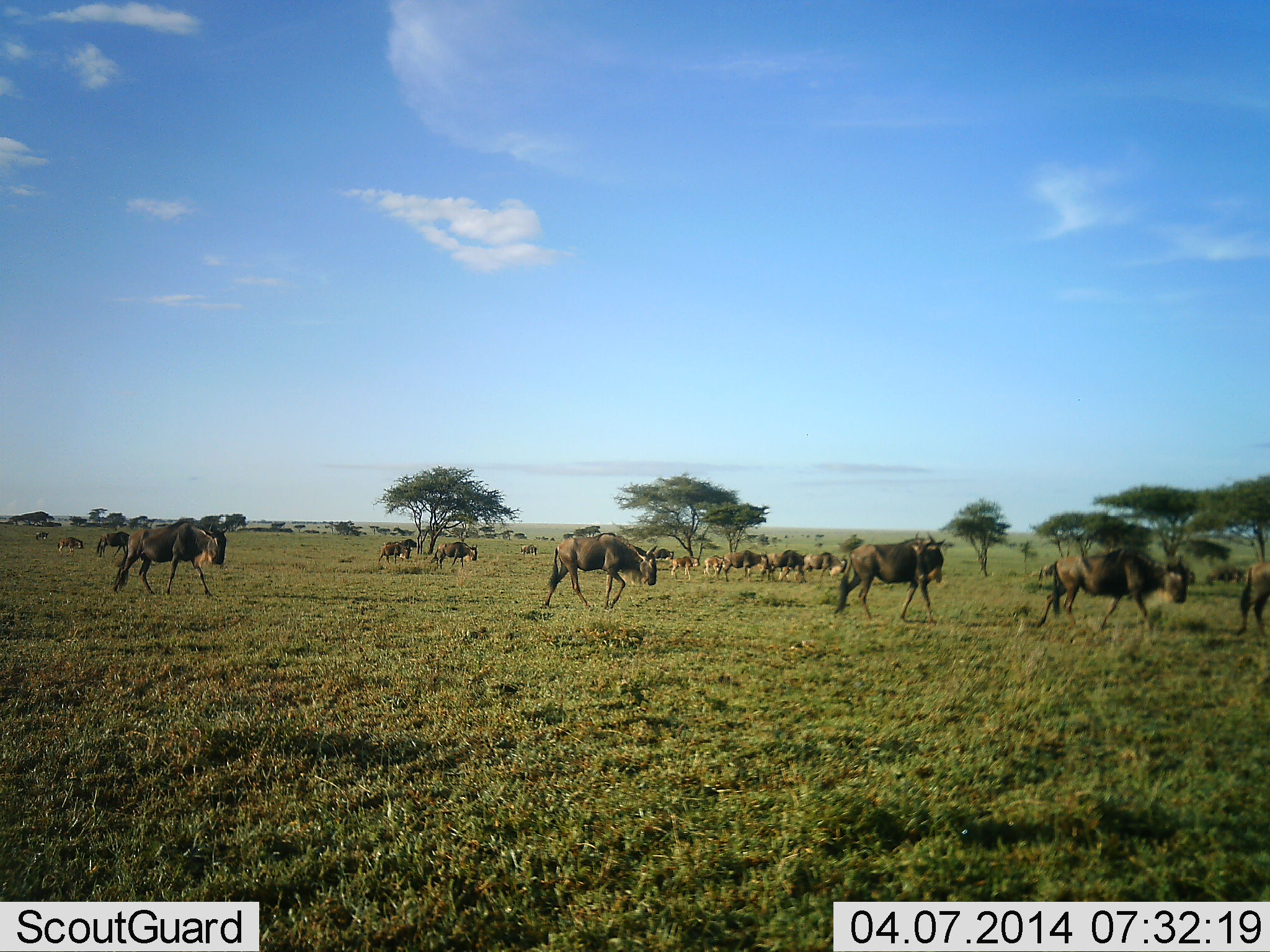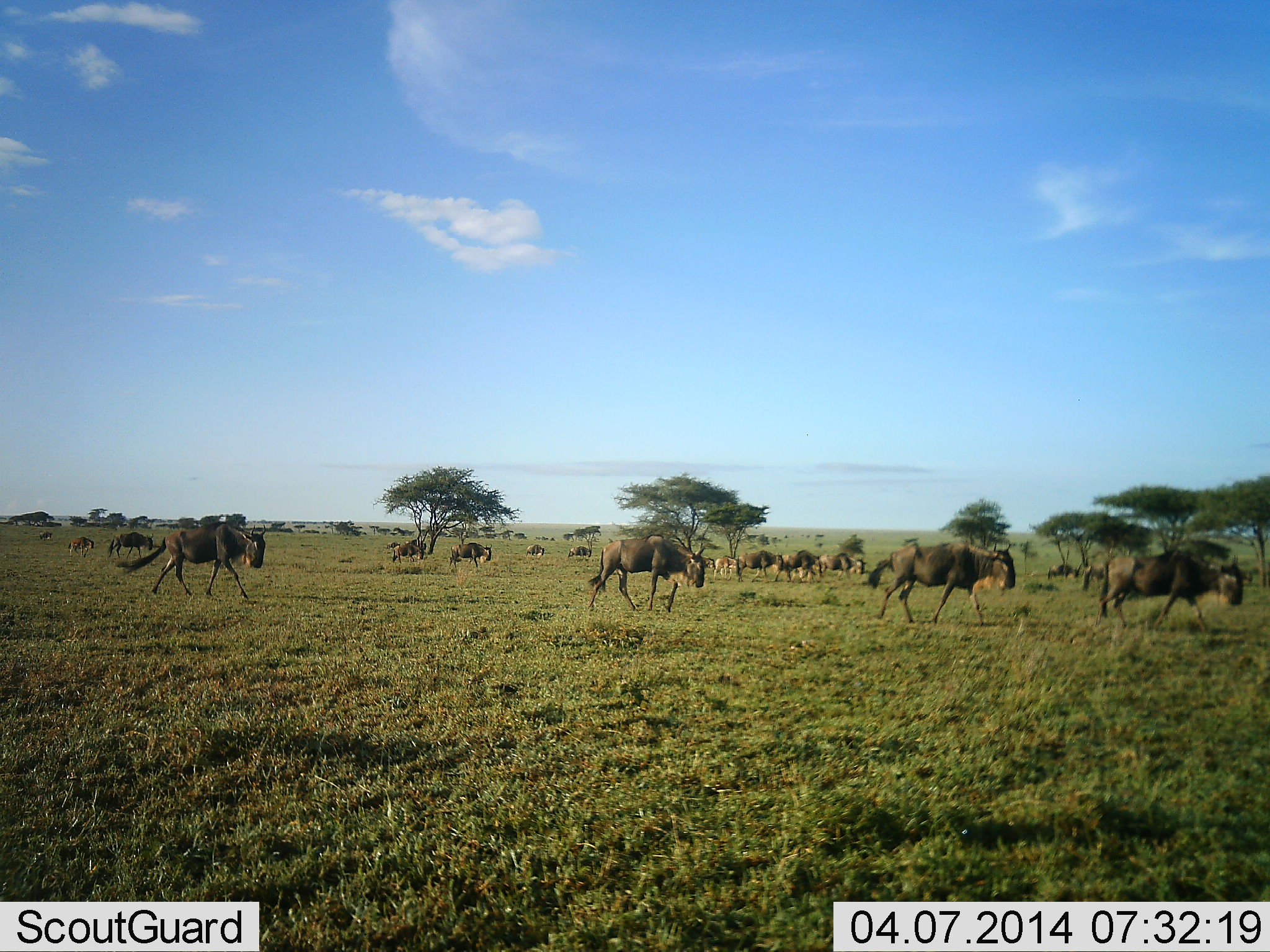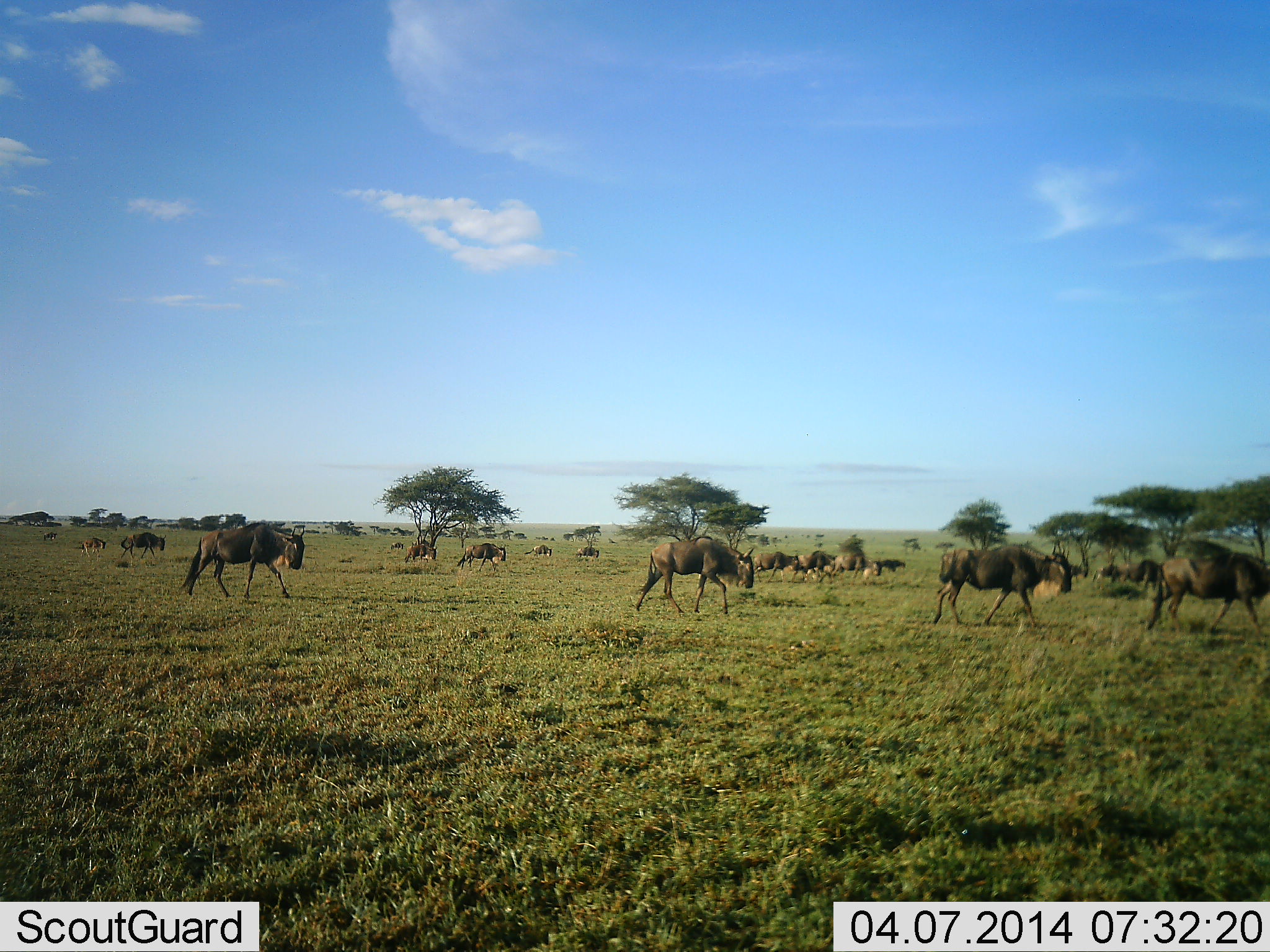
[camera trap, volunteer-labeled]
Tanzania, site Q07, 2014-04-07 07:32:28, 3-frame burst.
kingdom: Animalia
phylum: Chordata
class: Mammalia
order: Artiodactyla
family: Bovidae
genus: Connochaetes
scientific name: Connochaetes taurinus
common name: blue wildebeest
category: wildebeest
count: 11-50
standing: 20%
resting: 10%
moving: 100%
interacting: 0%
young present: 0%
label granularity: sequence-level